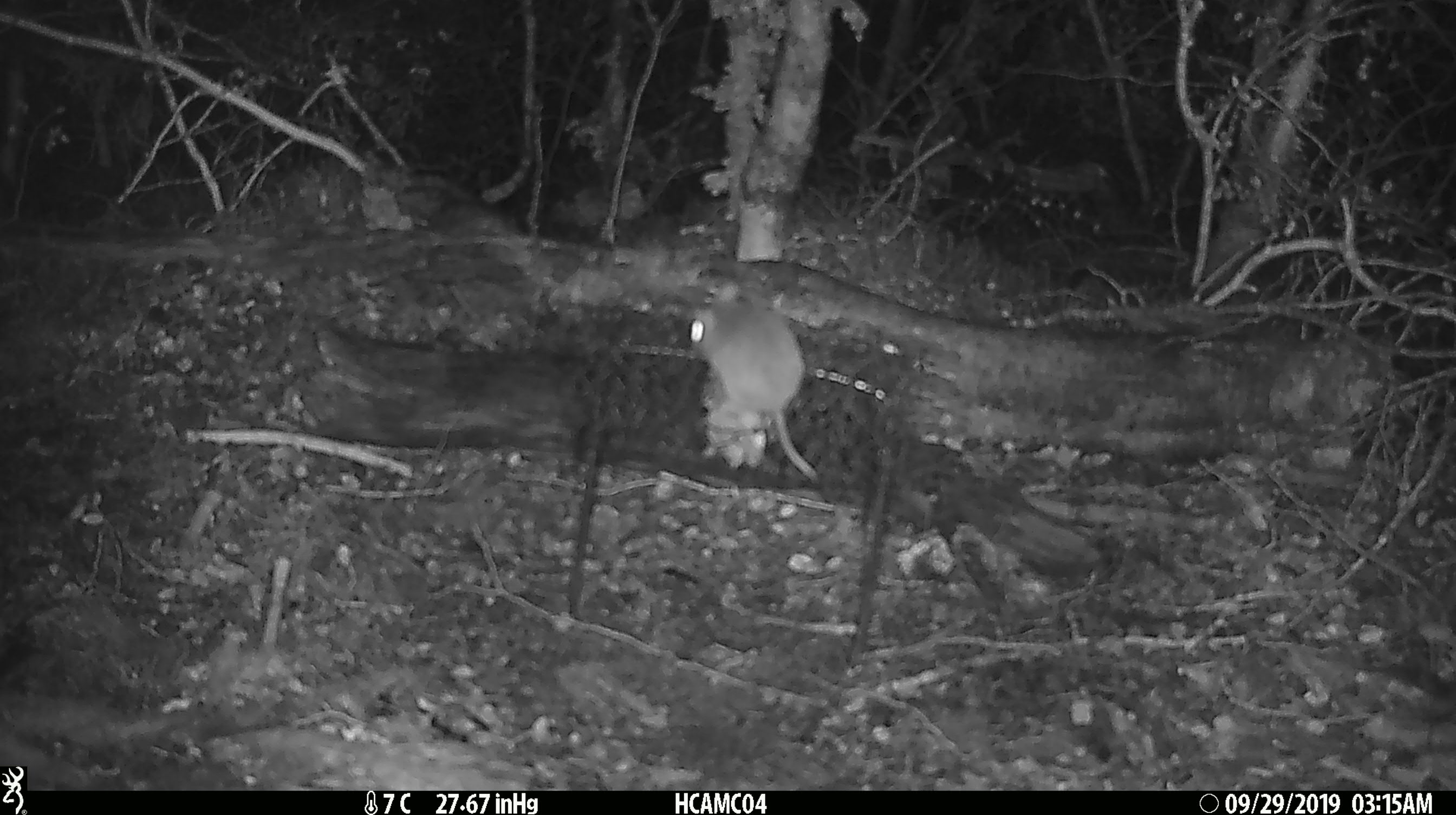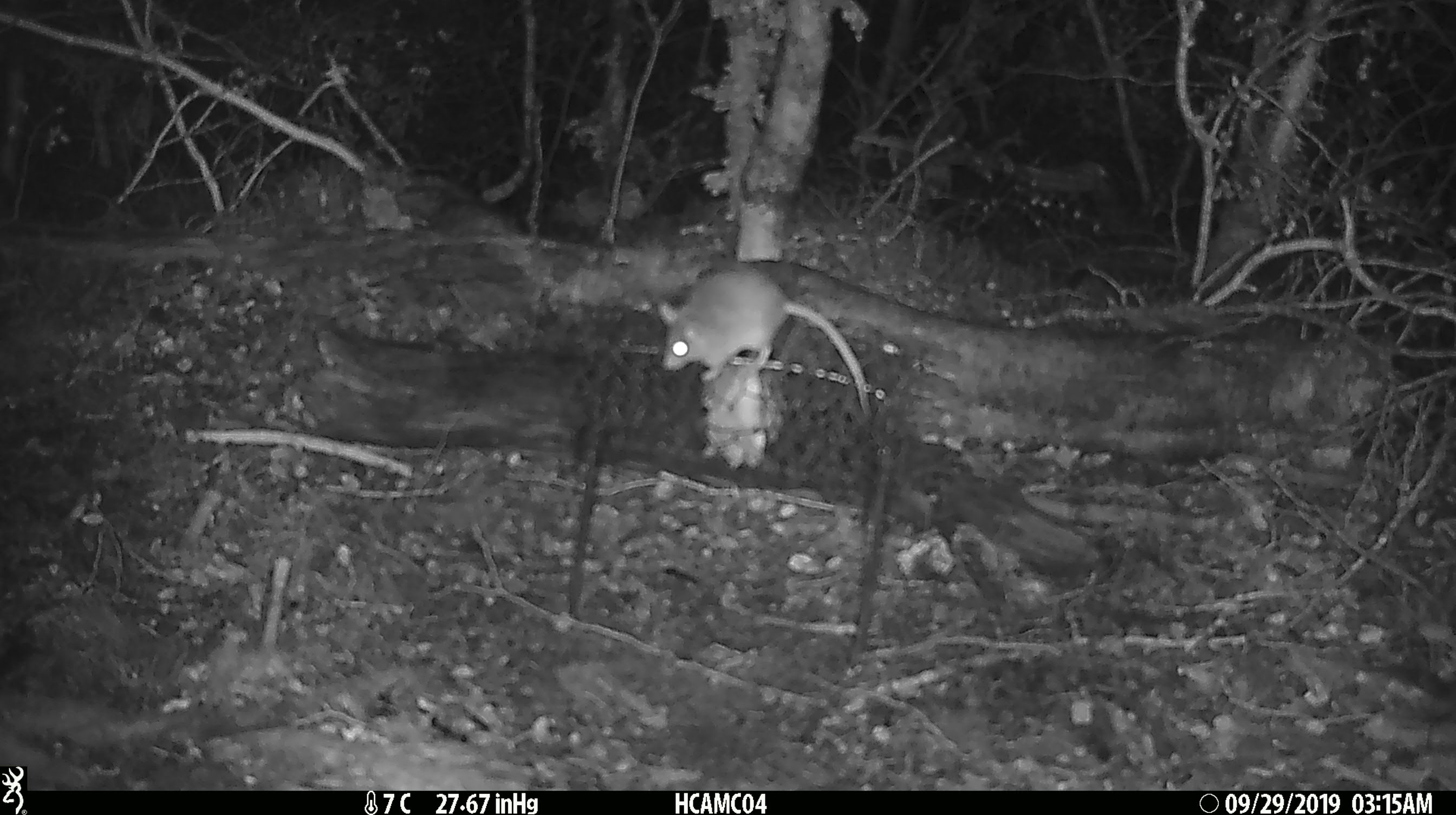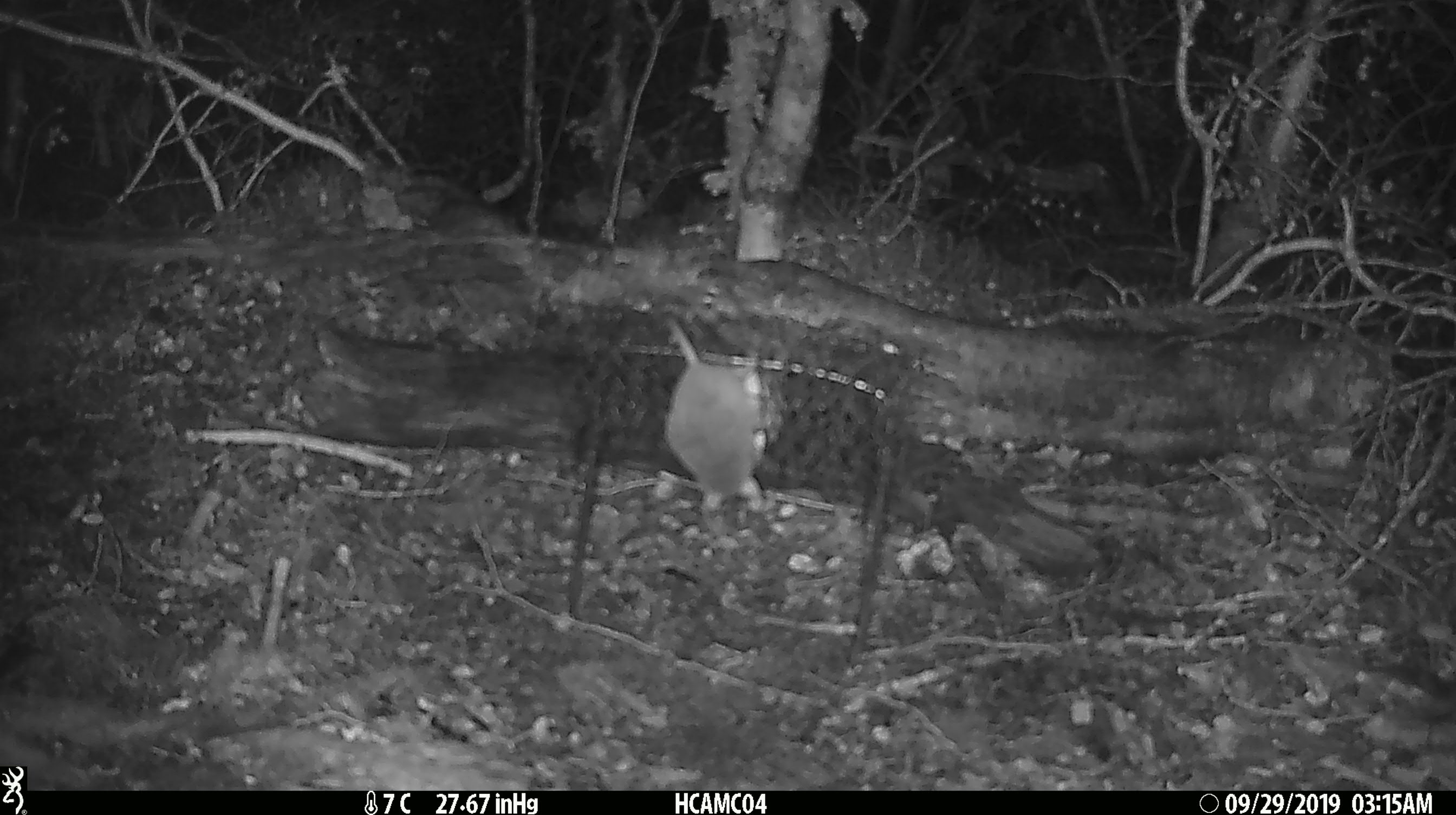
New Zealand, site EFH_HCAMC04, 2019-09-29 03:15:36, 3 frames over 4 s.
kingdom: Animalia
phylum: Chordata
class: Mammalia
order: Rodentia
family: Muridae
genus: Mus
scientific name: Mus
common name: mouse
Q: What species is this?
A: Mouse (Mus).